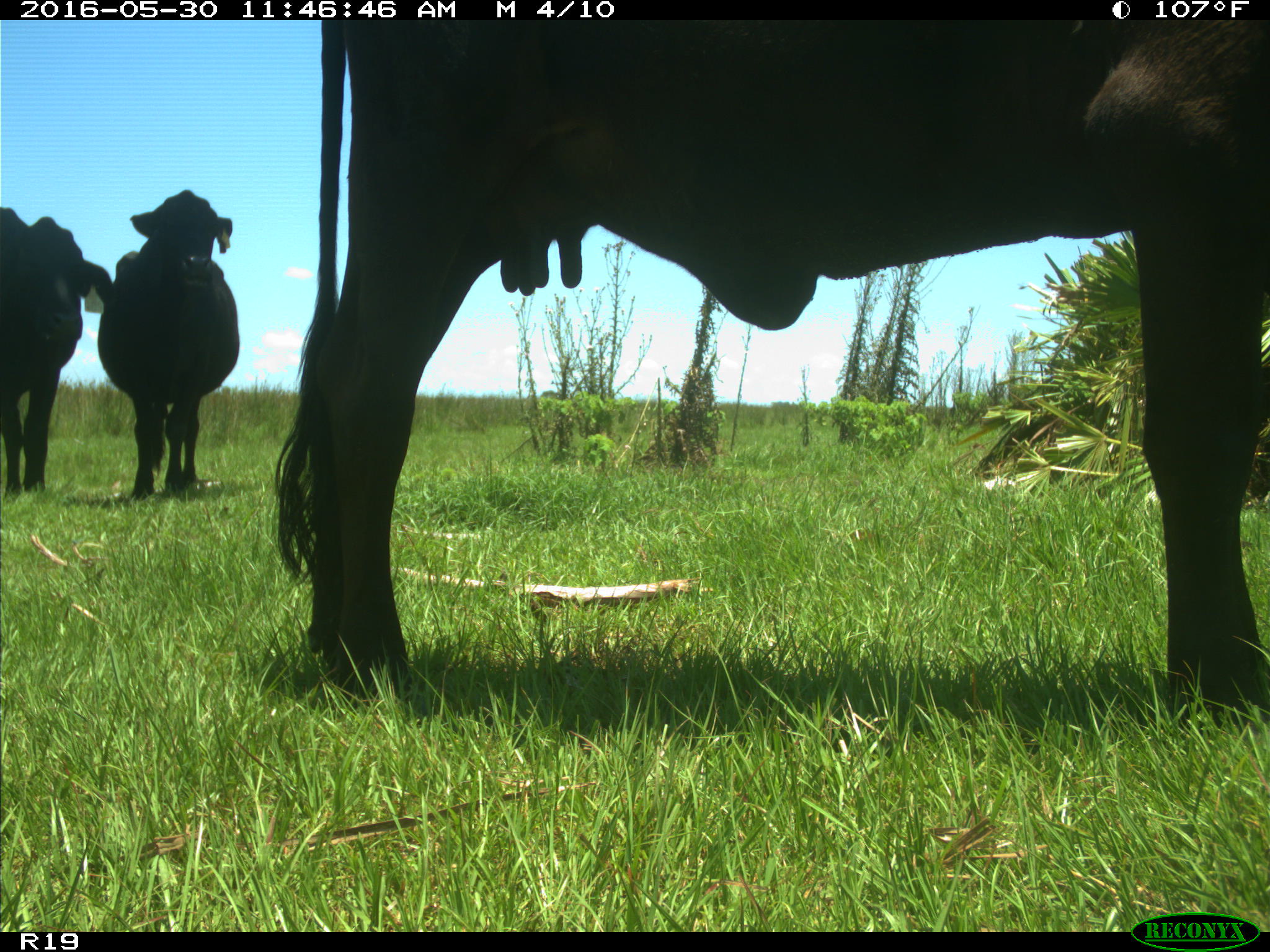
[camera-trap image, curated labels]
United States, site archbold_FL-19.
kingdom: Animalia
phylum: Chordata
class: Mammalia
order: Artiodactyla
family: Bovidae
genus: Bos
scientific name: Bos taurus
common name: domestic cow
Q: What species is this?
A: Bos taurus (domestic cow).